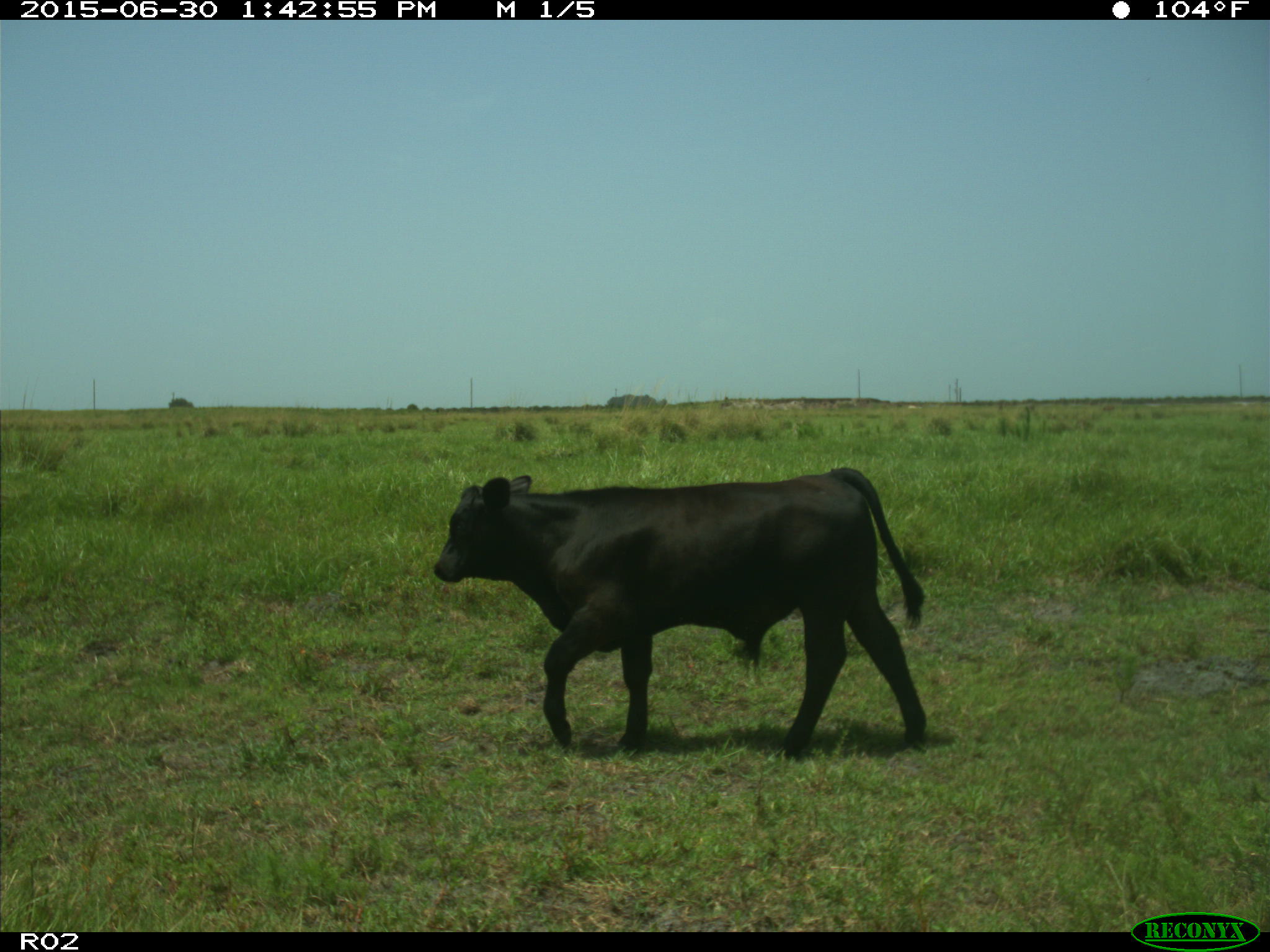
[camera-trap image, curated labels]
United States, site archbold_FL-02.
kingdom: Animalia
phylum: Chordata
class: Mammalia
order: Artiodactyla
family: Bovidae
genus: Bos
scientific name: Bos taurus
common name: domestic cow